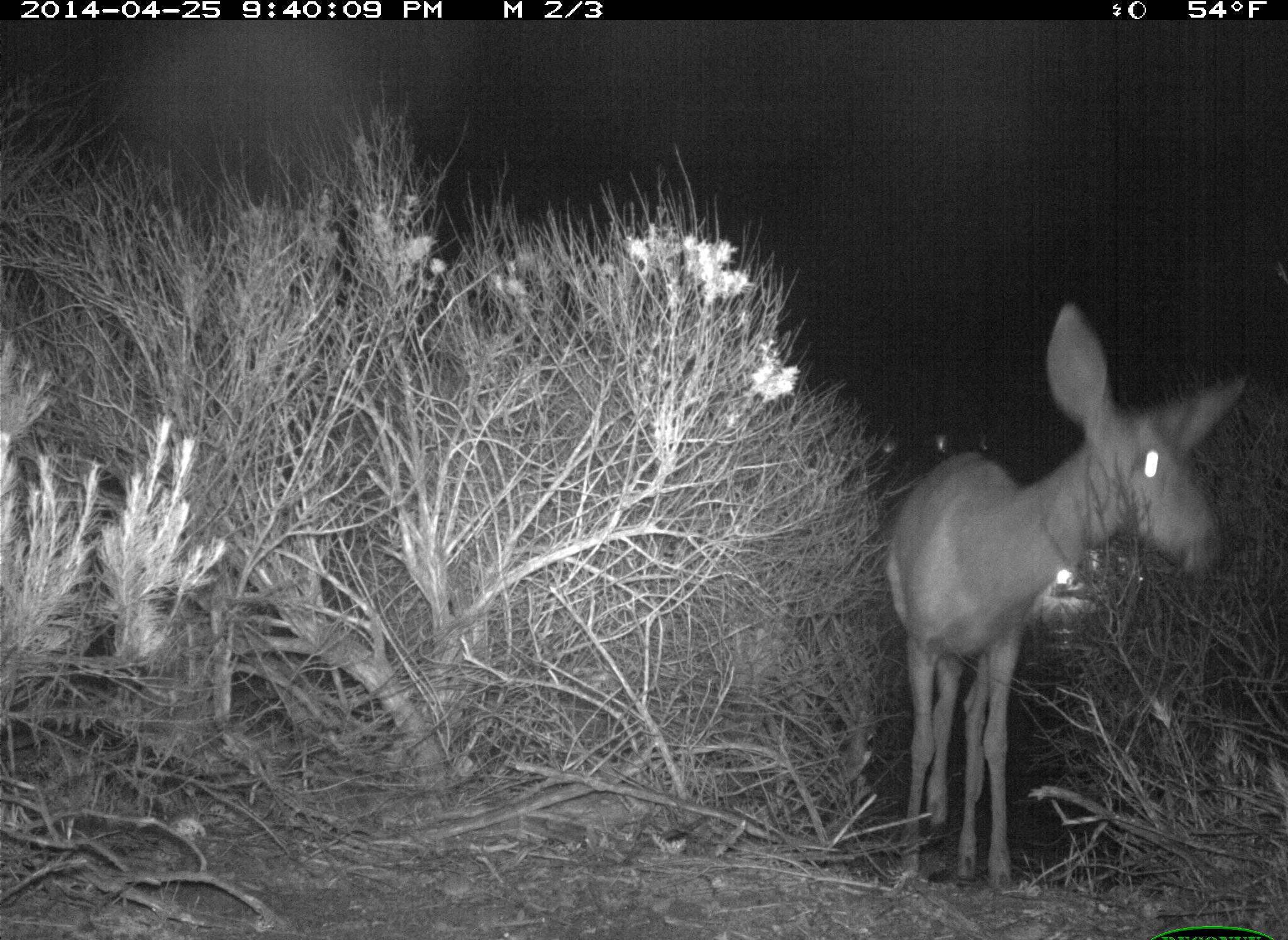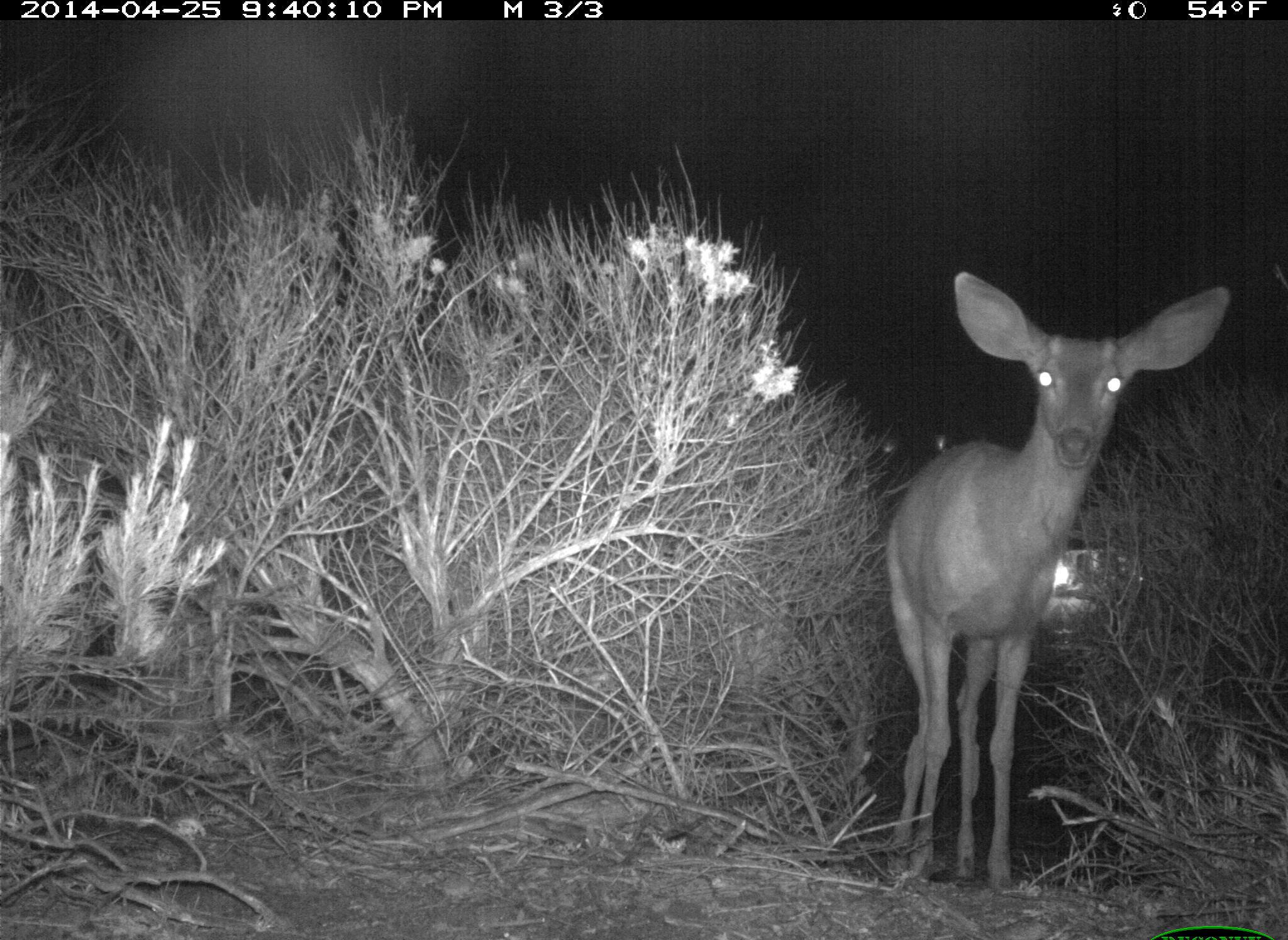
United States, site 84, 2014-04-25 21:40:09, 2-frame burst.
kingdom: Animalia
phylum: Chordata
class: Mammalia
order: Artiodactyla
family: Cervidae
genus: Odocoileus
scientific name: Odocoileus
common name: deer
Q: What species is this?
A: Deer (Odocoileus).